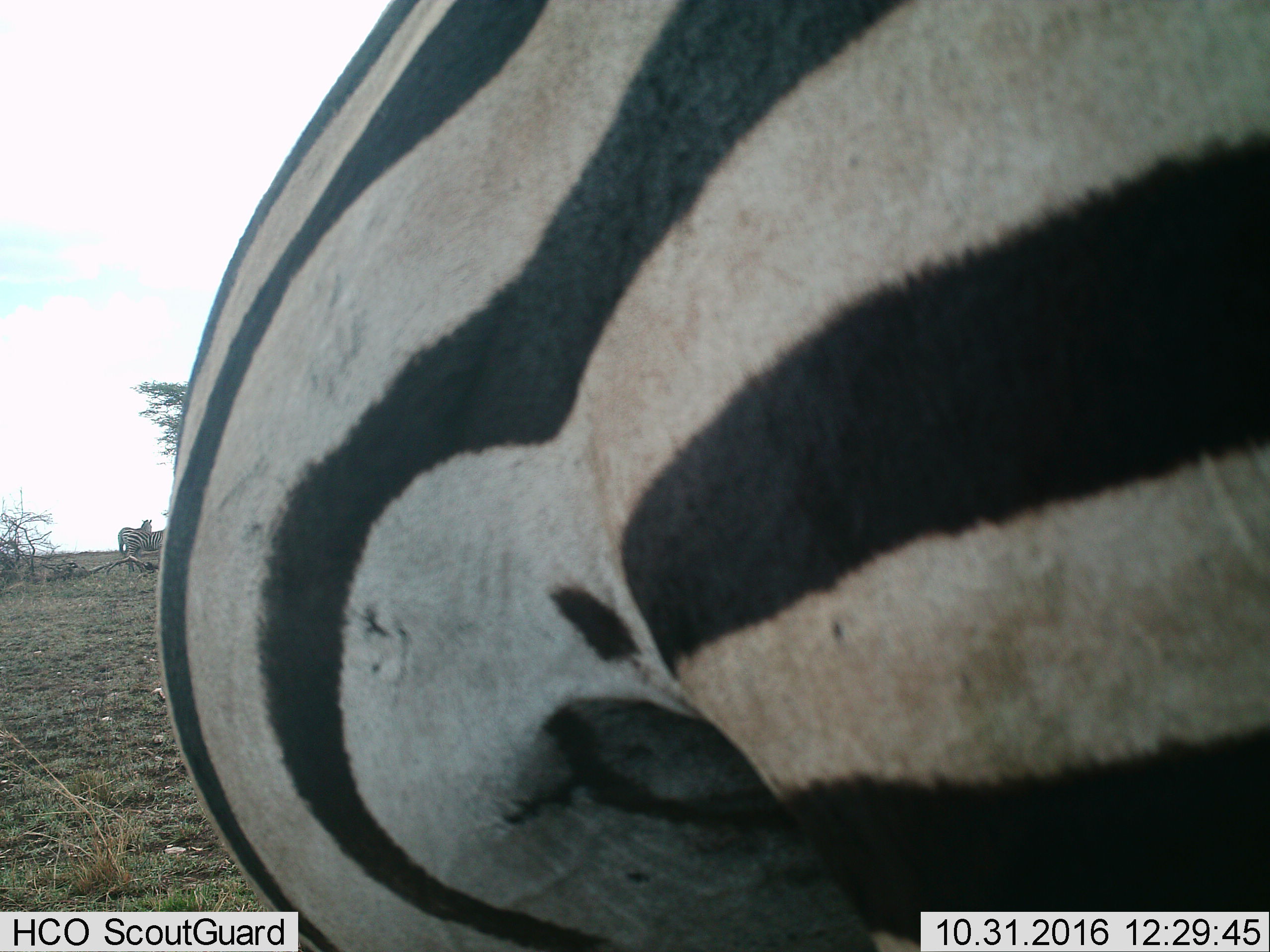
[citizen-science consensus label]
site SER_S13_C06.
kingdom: Animalia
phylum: Chordata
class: Mammalia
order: Perissodactyla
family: Equidae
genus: Equus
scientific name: Equus quagga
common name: plains zebra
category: zebraplains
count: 1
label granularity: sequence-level